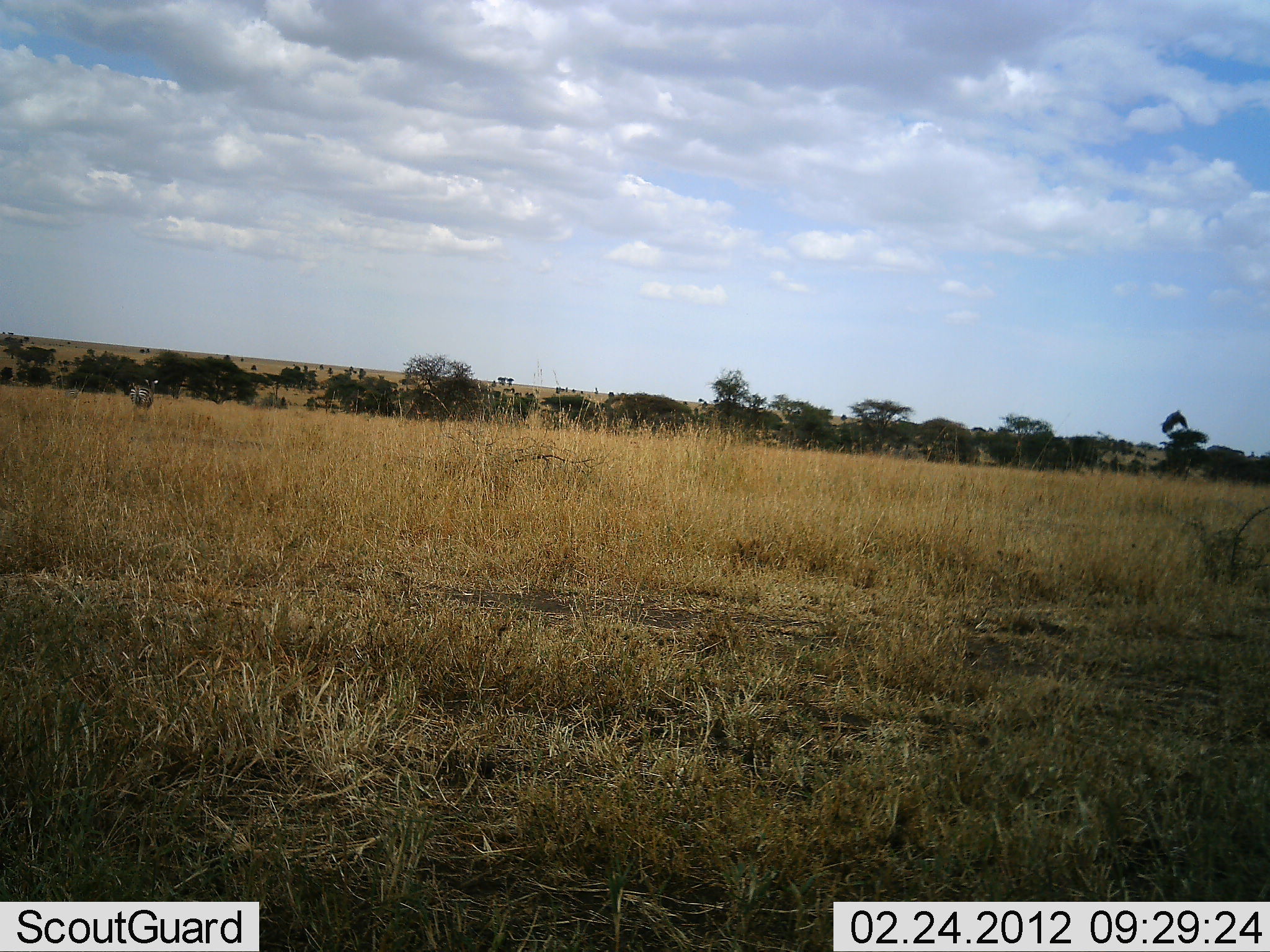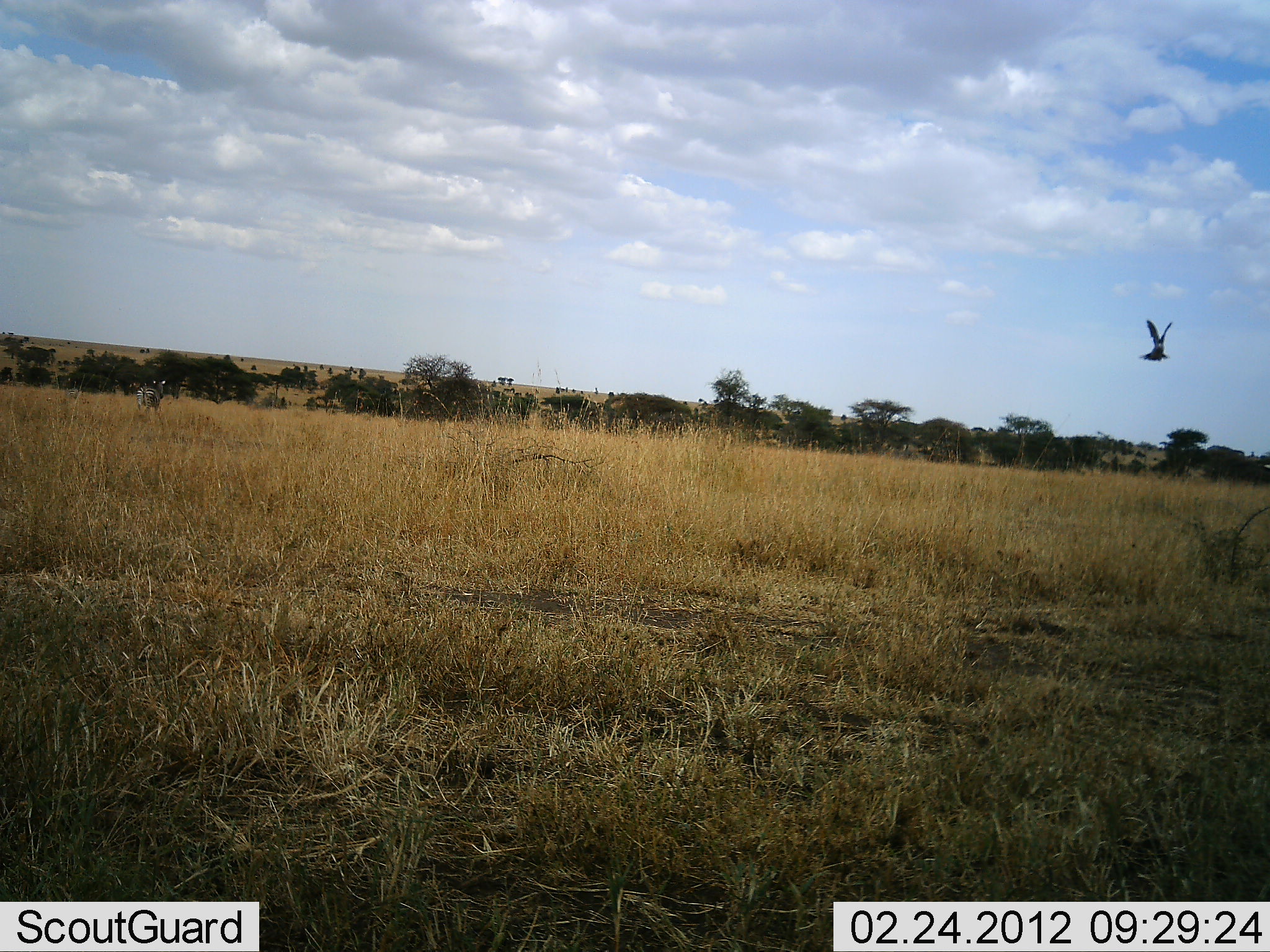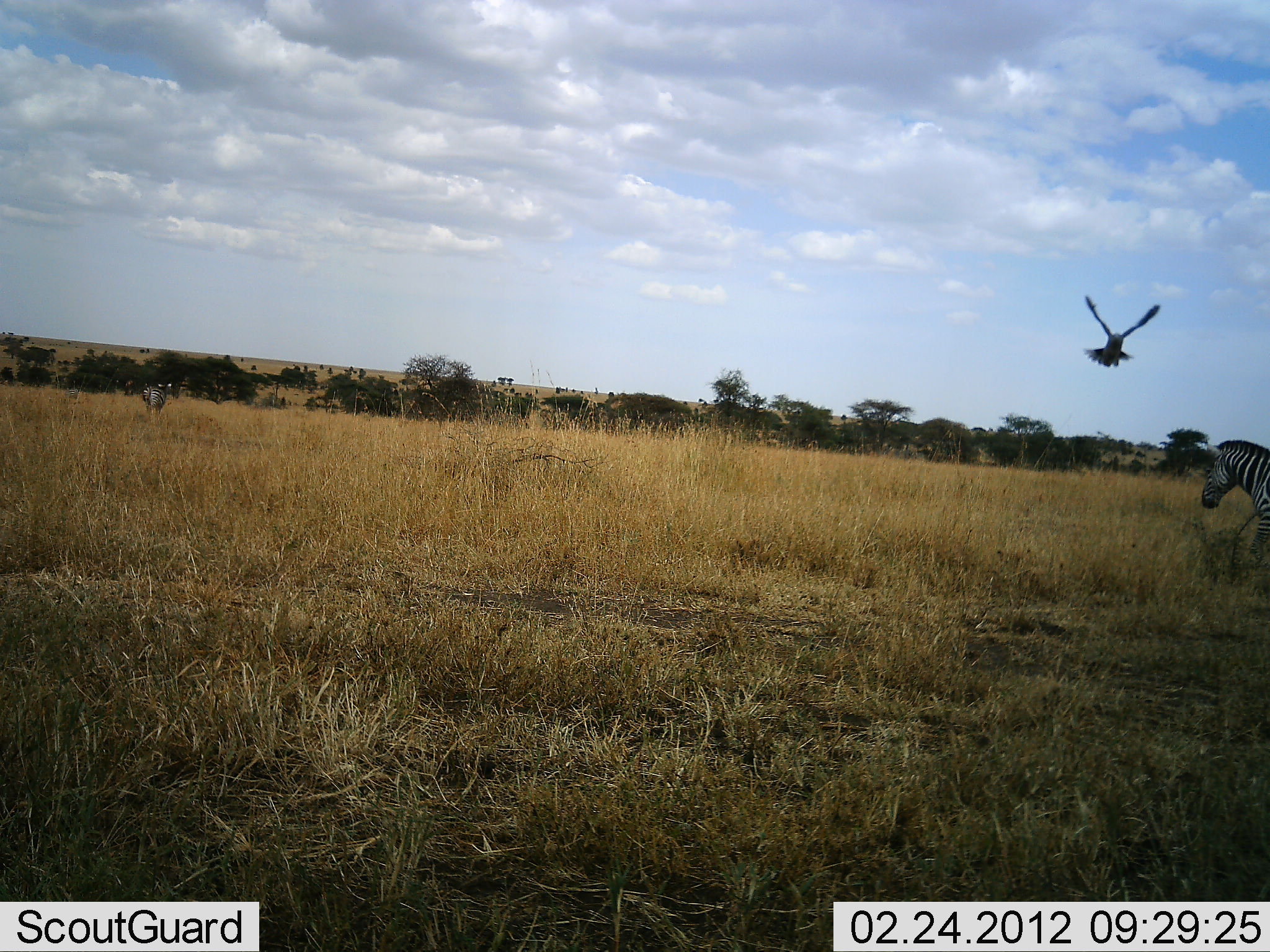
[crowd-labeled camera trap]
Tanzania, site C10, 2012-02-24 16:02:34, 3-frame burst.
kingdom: Animalia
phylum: Chordata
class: Aves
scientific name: Aves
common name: bird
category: otherbird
Otherbird (bird) (Aves), count 1. Behavior (volunteer vote fractions): standing 0%, resting 0%, moving 100%, interacting 0%. Young present (vote fraction): 0%. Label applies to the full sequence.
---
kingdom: Animalia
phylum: Chordata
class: Mammalia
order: Perissodactyla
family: Equidae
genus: Equus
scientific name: Equus quagga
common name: plains zebra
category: zebra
Zebra (plains zebra) (Equus quagga), count 2. Behavior (volunteer vote fractions): standing 0%, resting 0%, moving 100%, interacting 0%. Young present (vote fraction): 0%. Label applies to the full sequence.